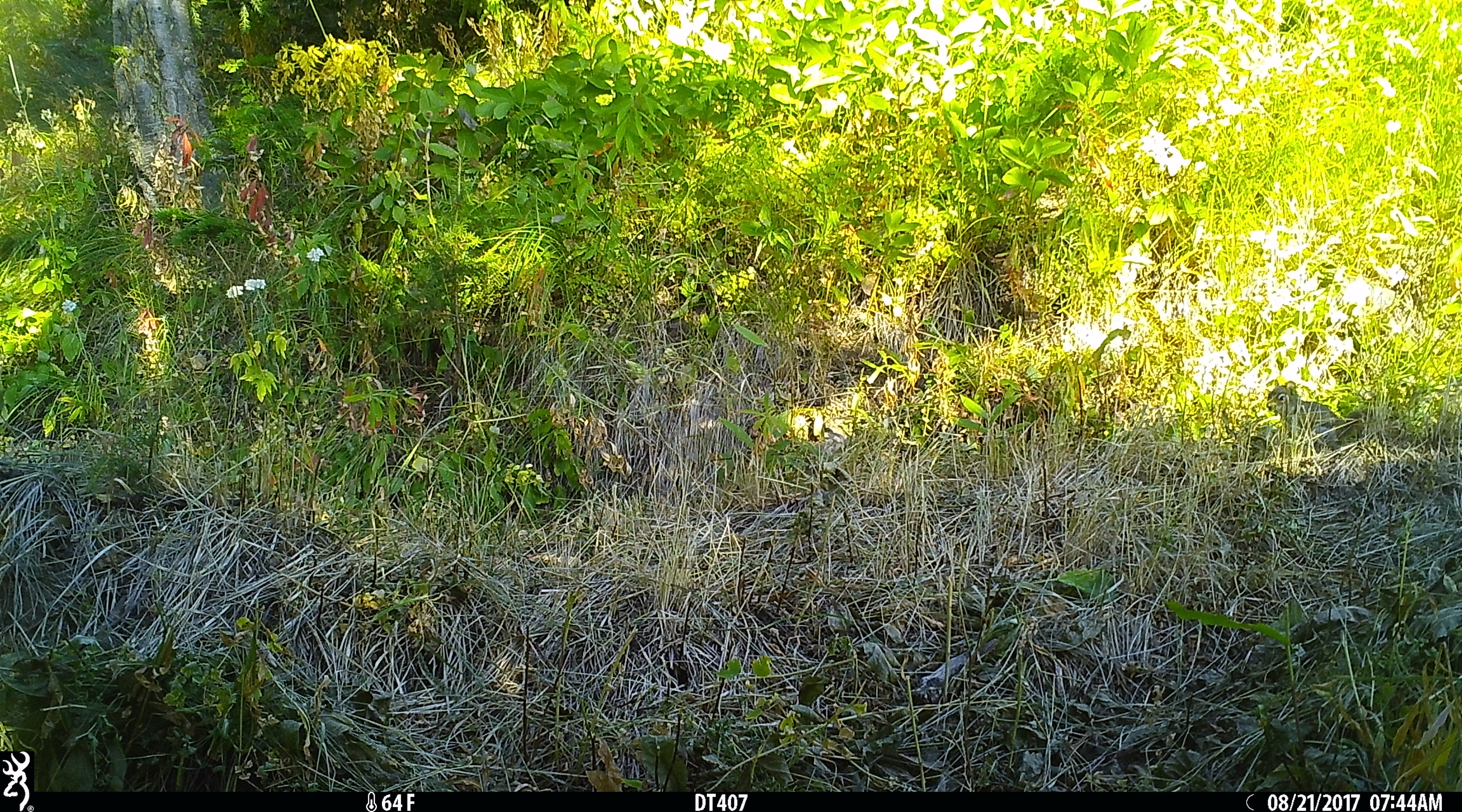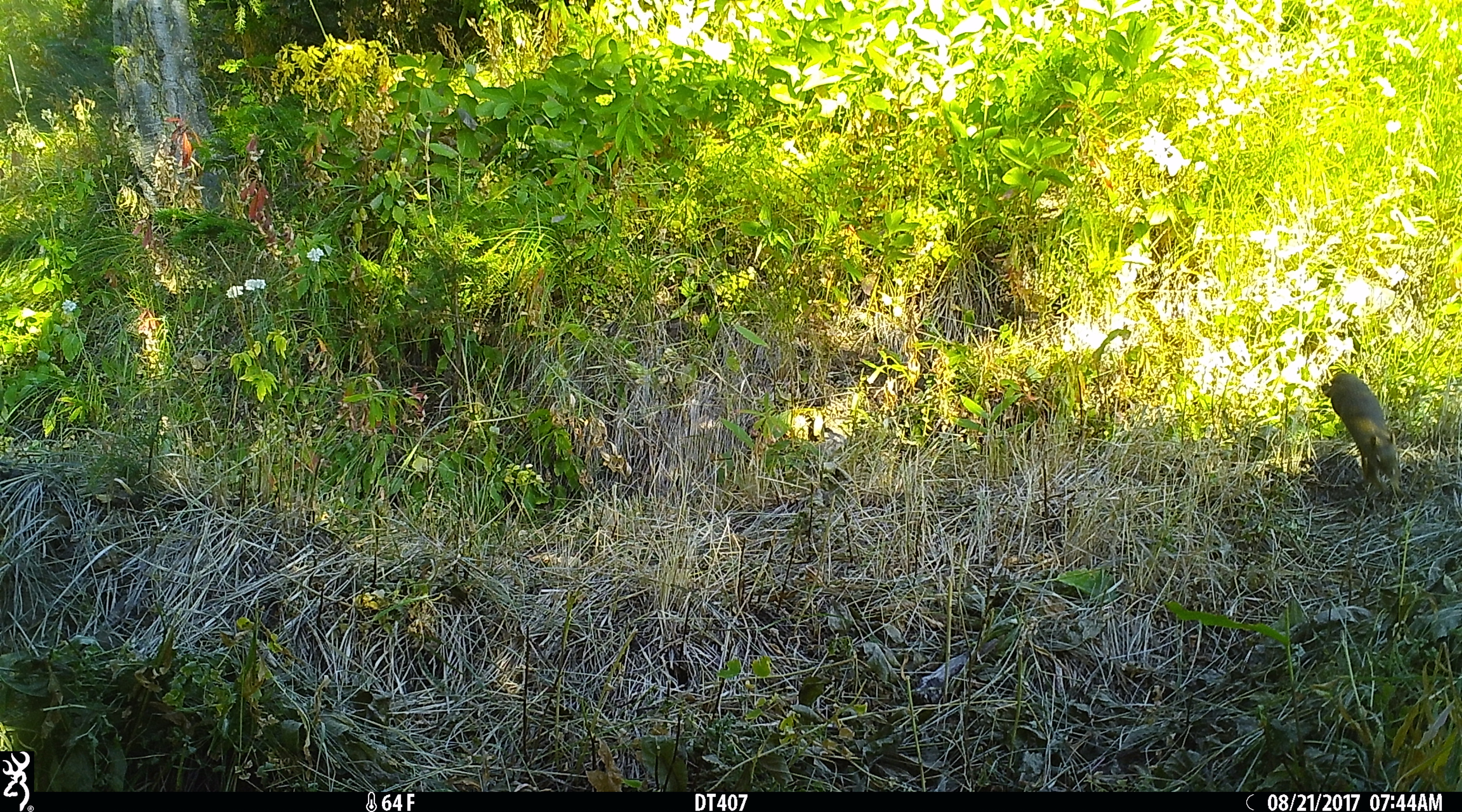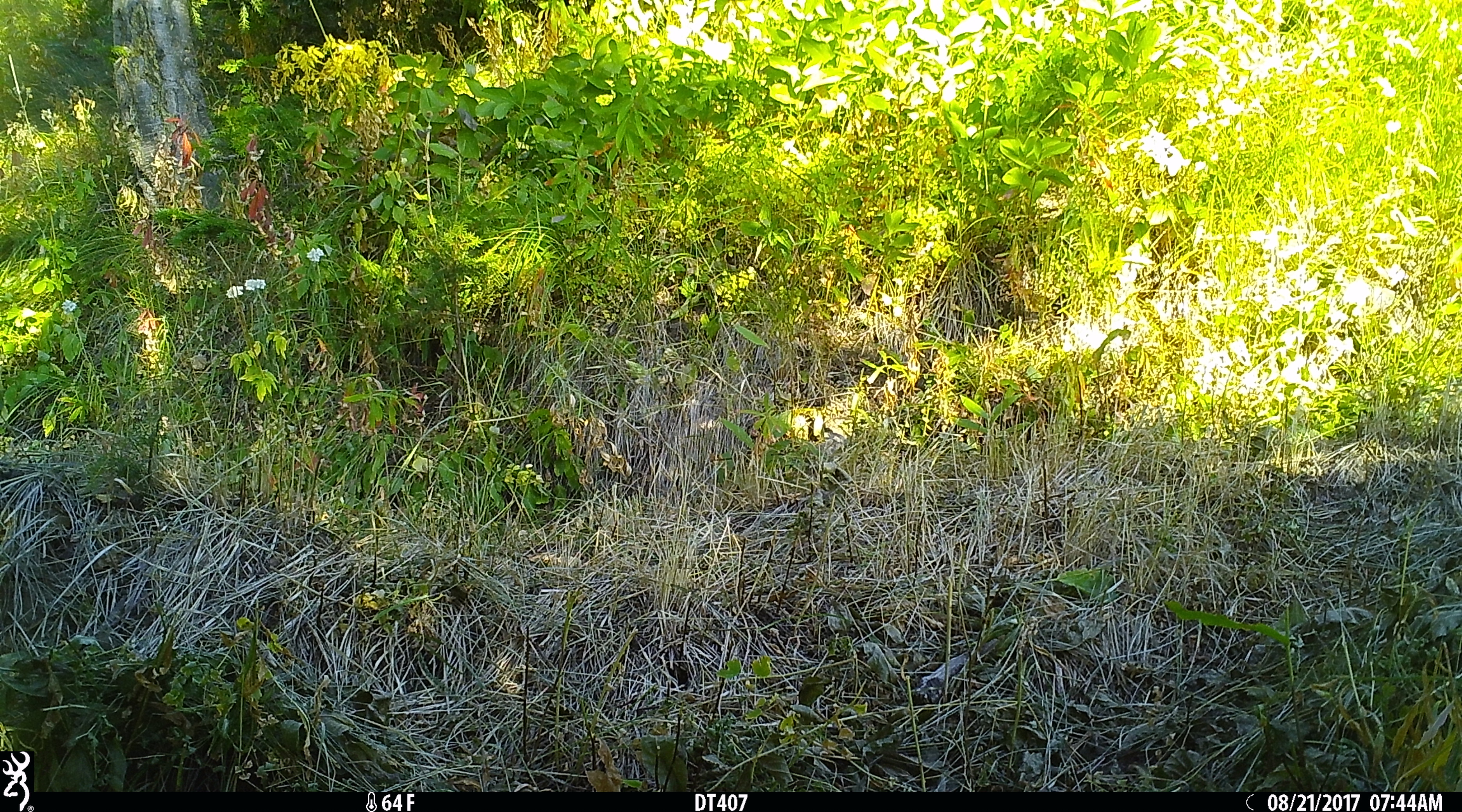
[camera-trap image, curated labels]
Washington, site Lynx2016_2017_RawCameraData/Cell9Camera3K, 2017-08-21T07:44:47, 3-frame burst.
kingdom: Animalia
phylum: Chordata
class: Mammalia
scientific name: Mammalia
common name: small mammal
Small mammal (Mammalia). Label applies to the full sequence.